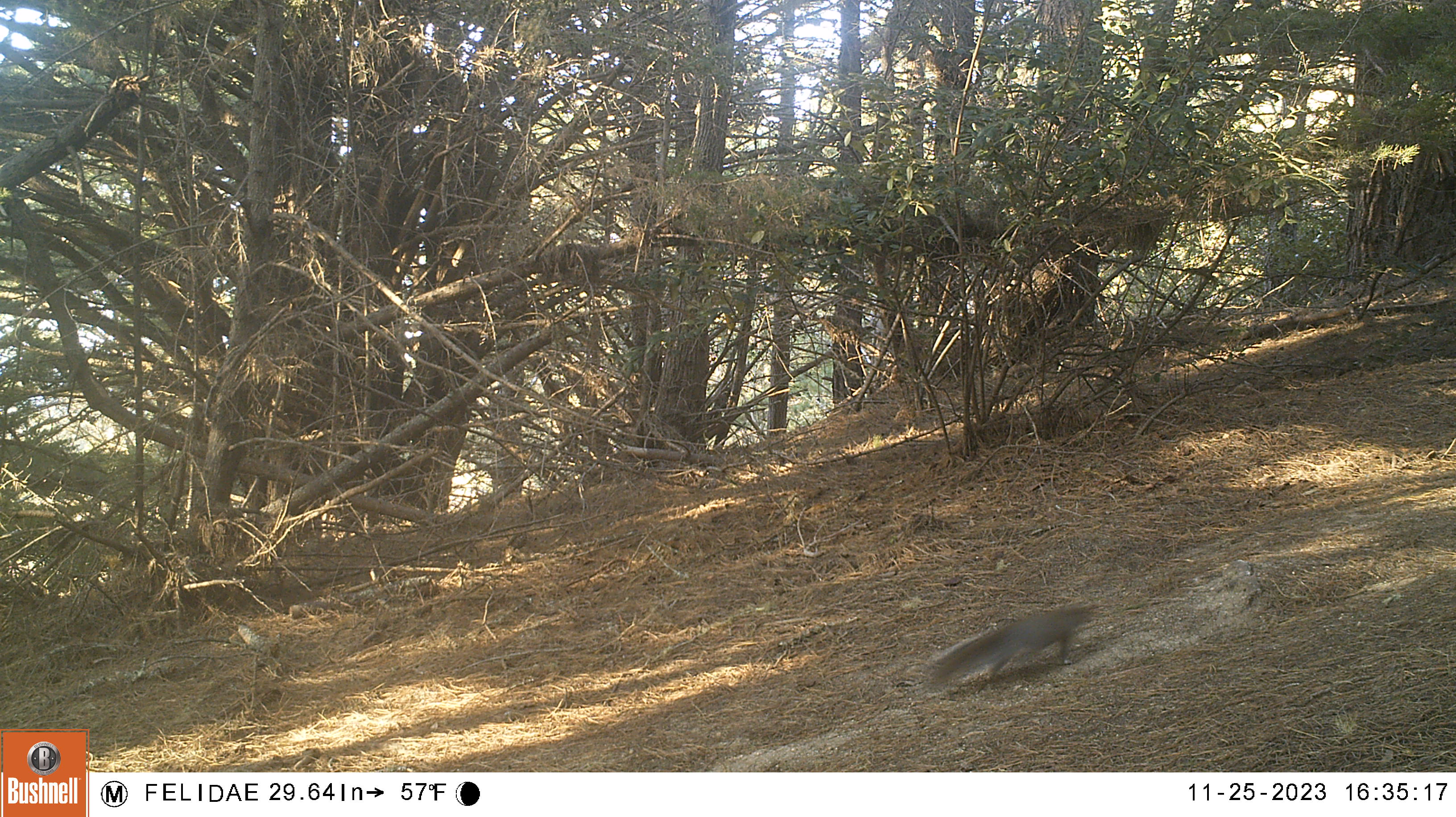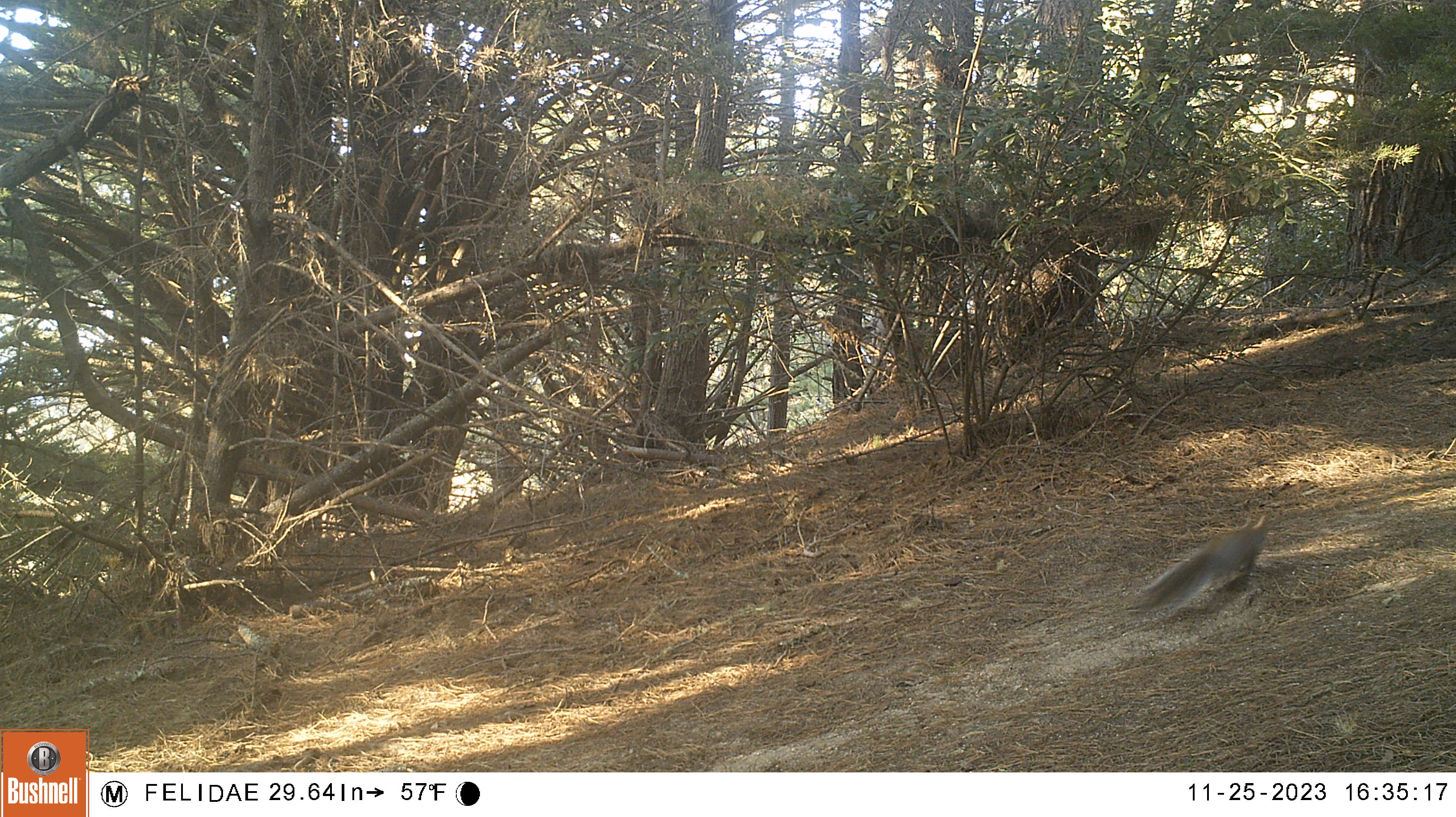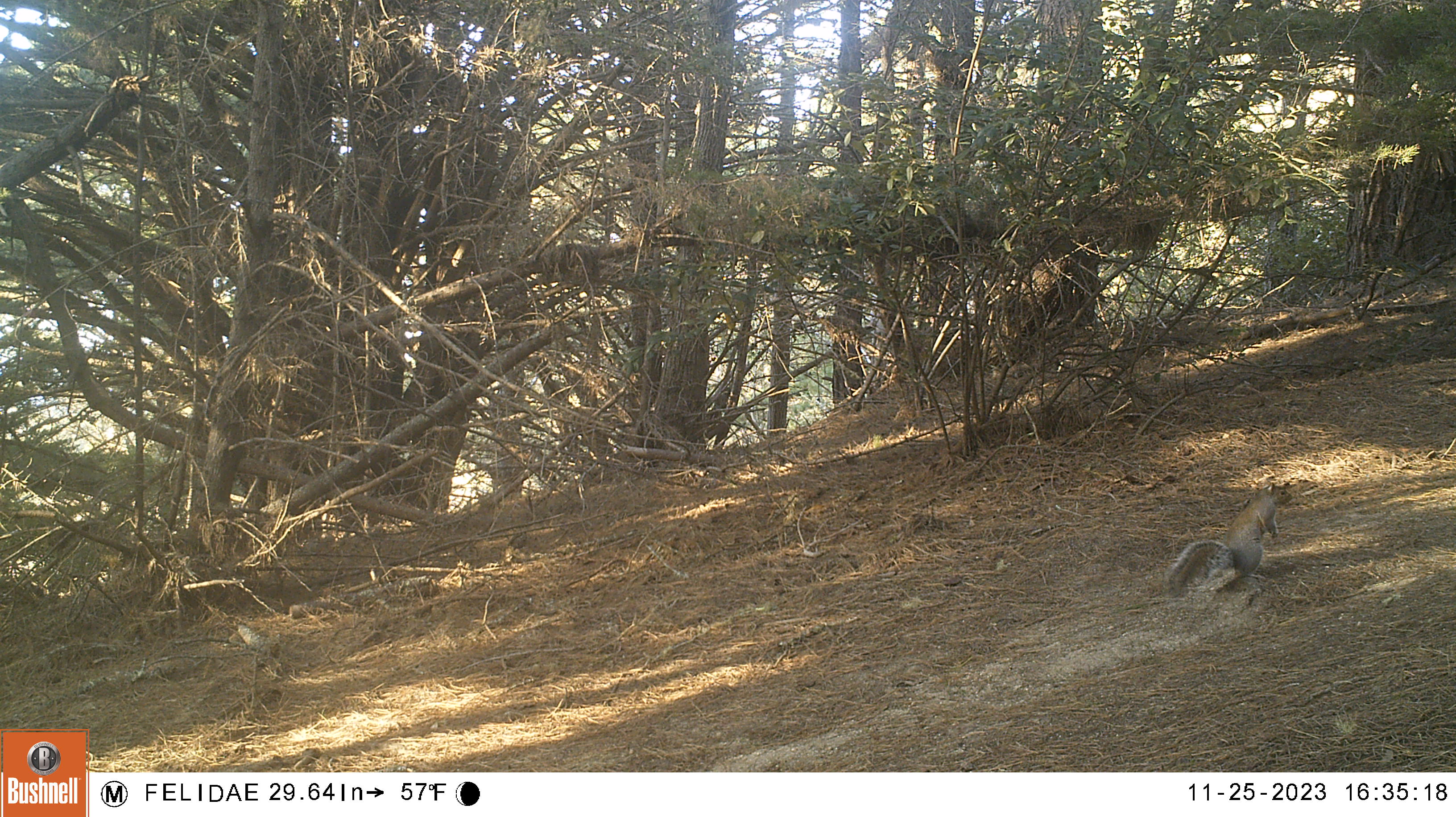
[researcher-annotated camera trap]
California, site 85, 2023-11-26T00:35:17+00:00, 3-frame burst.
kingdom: Animalia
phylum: Chordata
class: Mammalia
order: Rodentia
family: Sciuridae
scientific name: Sciuridae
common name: squirrel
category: unknown squirrel